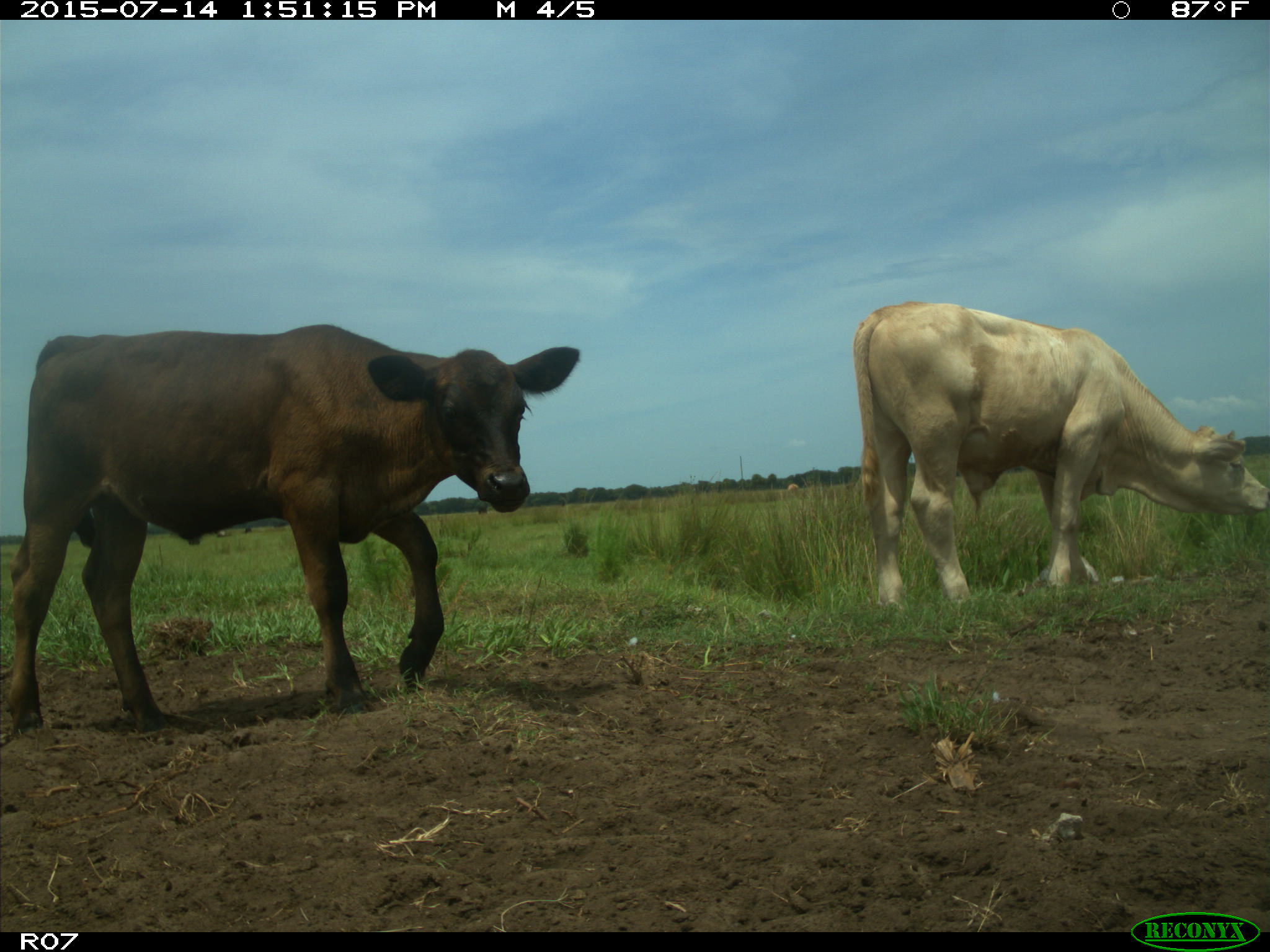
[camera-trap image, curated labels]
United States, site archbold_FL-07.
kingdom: Animalia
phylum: Chordata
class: Mammalia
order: Artiodactyla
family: Bovidae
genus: Bos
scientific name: Bos taurus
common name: domestic cow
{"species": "Bos taurus (domestic cow)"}